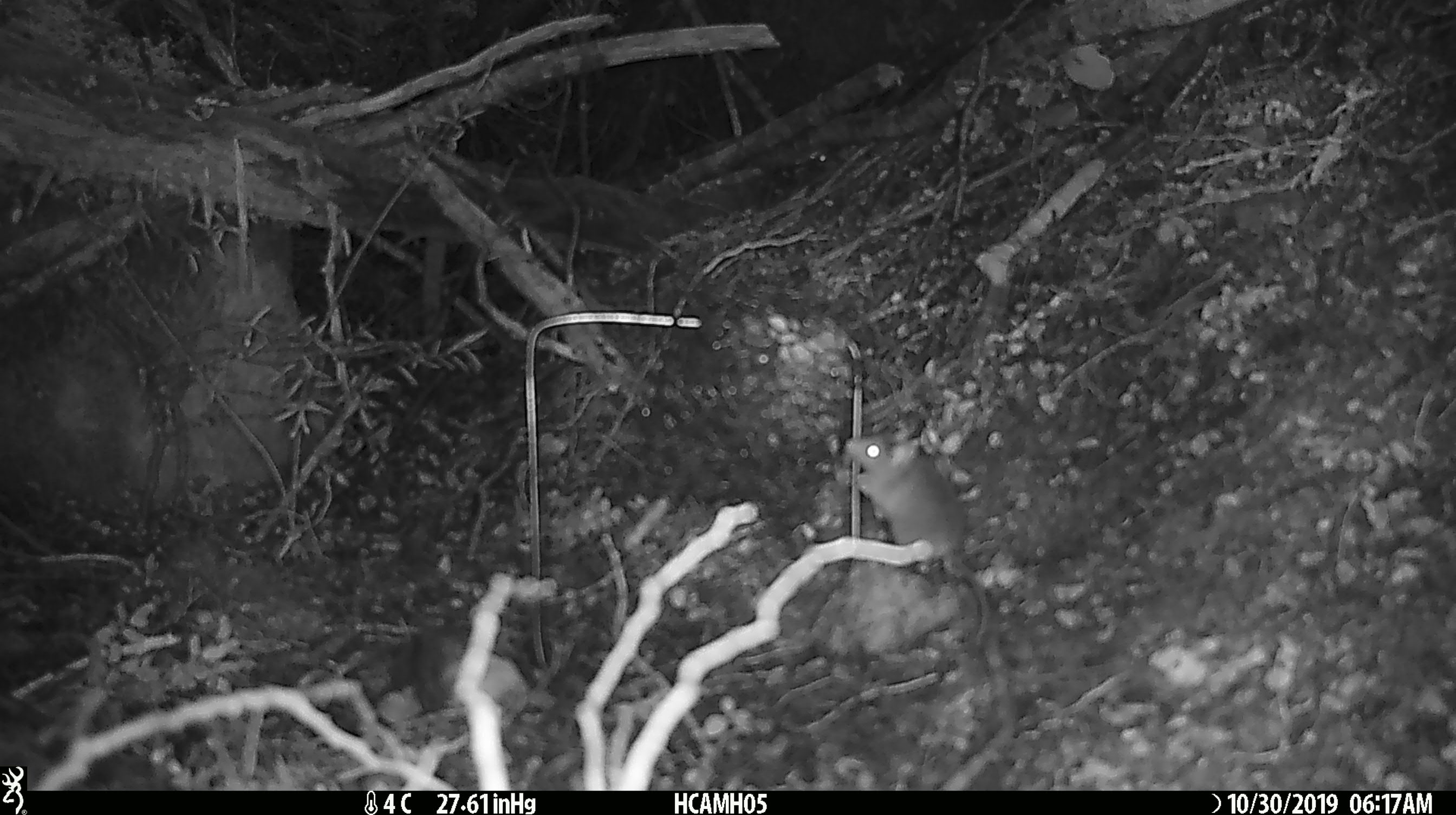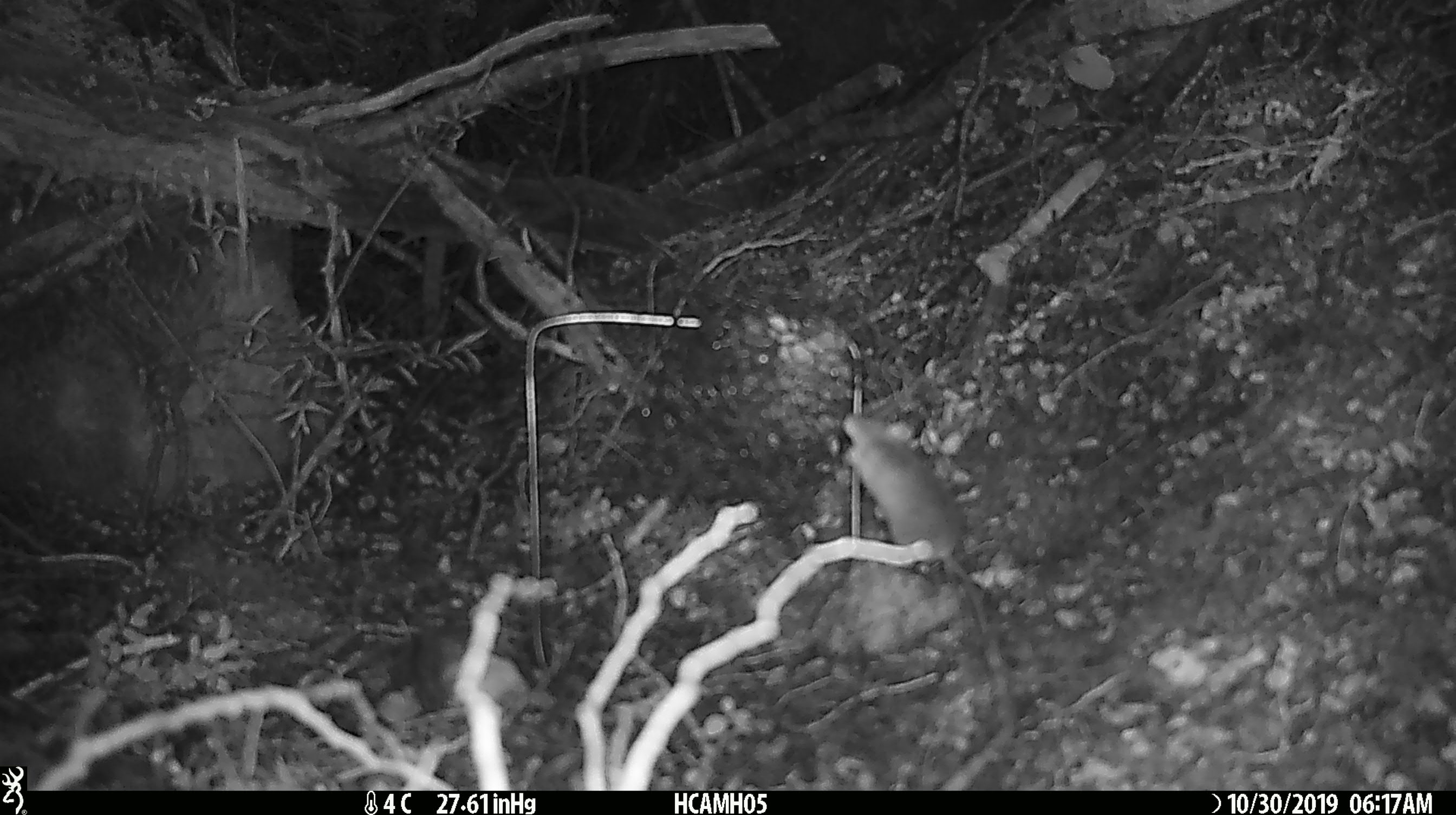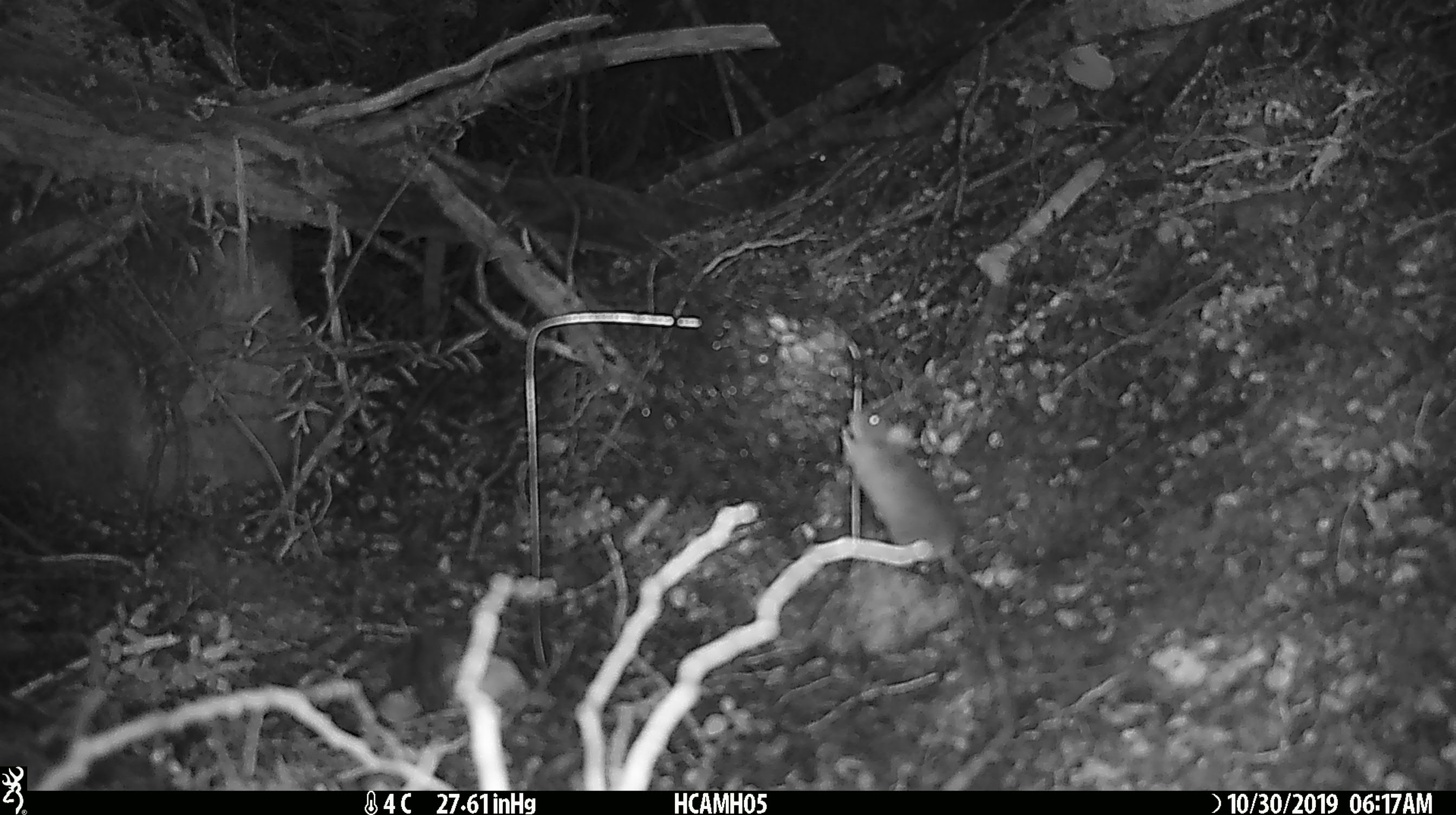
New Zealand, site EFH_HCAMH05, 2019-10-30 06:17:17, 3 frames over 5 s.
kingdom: Animalia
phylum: Chordata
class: Mammalia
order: Rodentia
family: Muridae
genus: Mus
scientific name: Mus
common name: mouse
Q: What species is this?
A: Mouse (Mus).